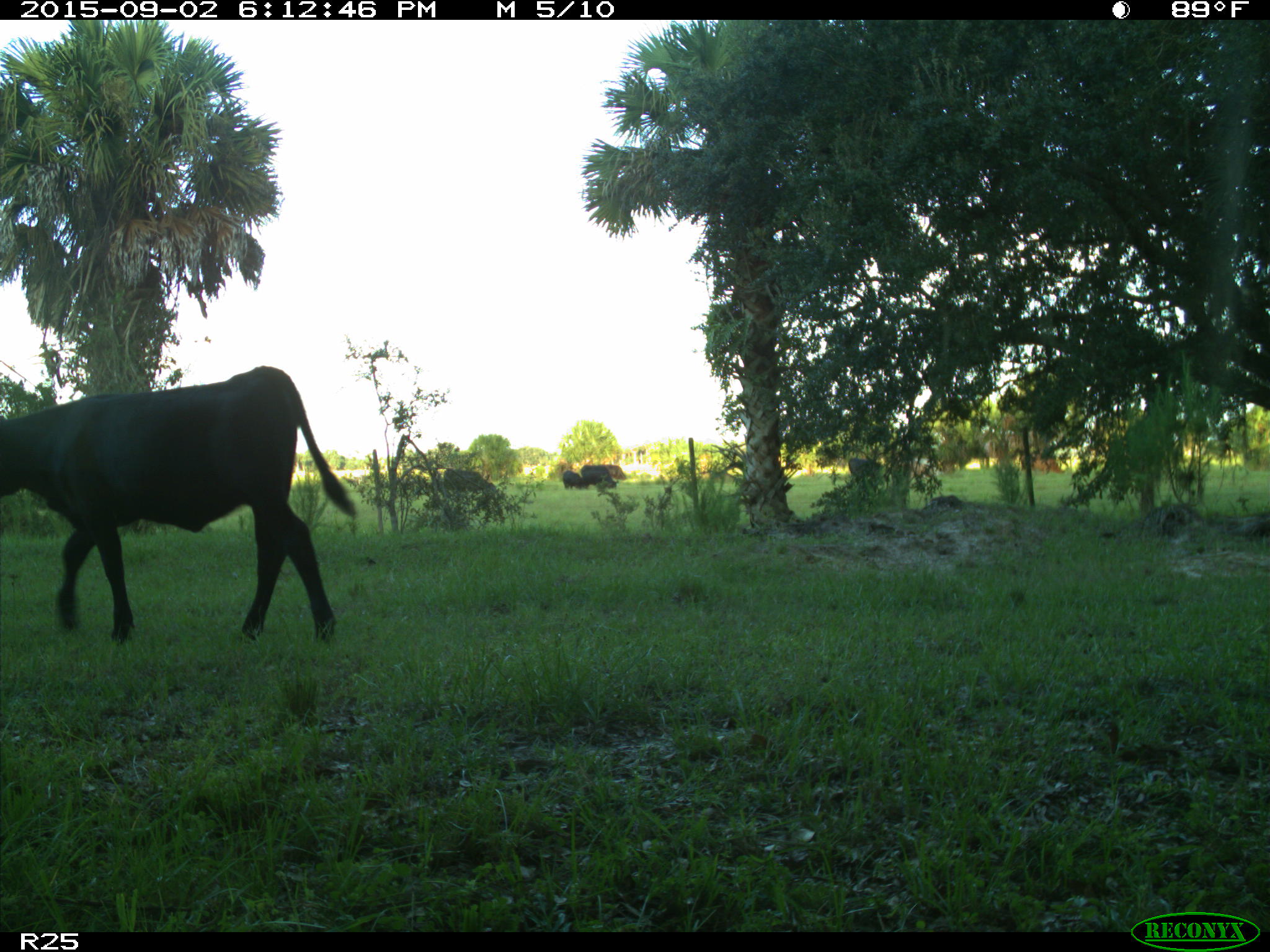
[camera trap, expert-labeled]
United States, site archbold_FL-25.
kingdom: Animalia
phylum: Chordata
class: Mammalia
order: Artiodactyla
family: Bovidae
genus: Bos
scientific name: Bos taurus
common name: domestic cow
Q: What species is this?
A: Bos taurus (domestic cow).